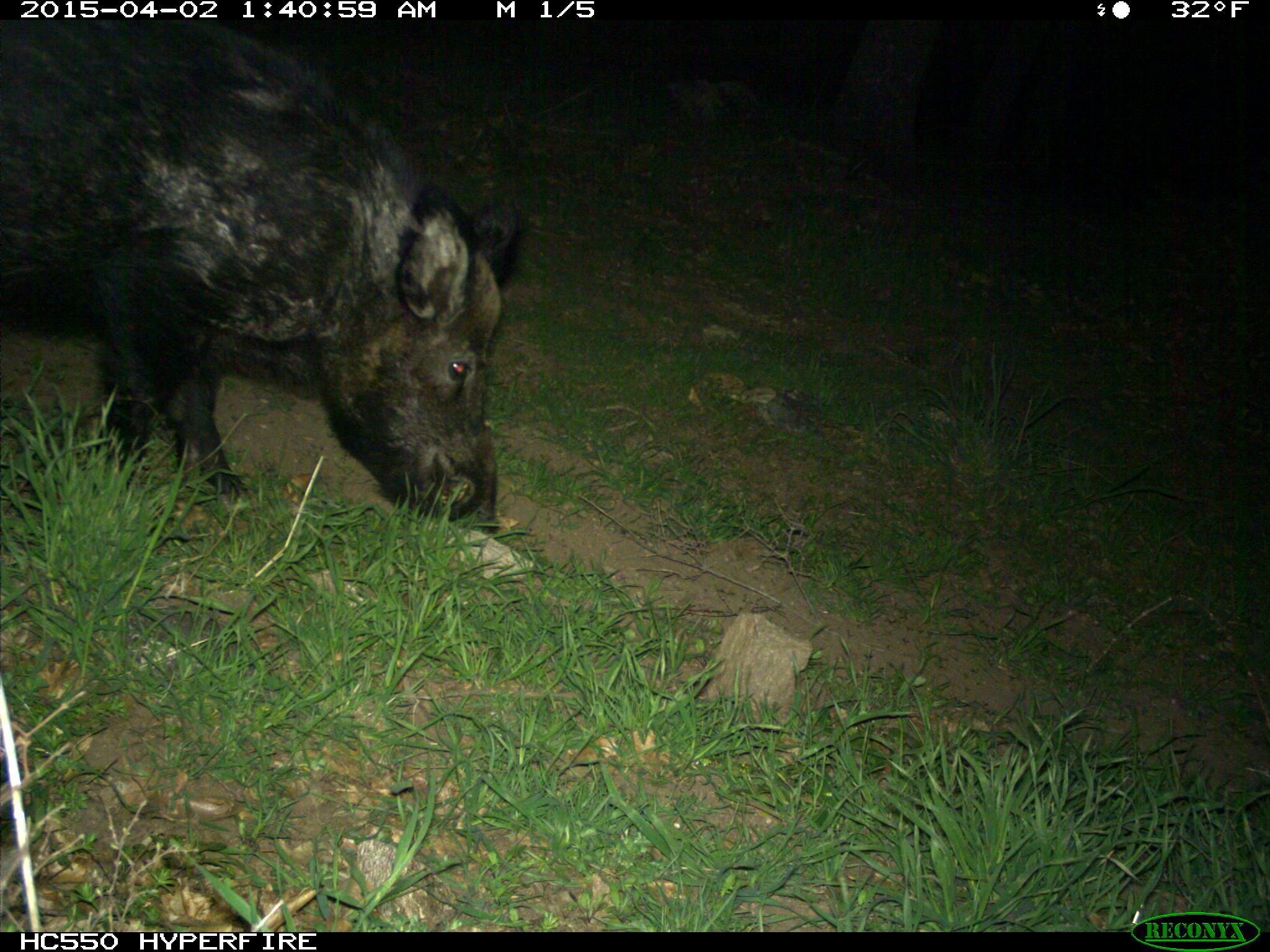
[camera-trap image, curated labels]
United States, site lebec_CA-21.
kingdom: Animalia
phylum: Chordata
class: Mammalia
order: Artiodactyla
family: Suidae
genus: Sus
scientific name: Sus scrofa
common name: wild boar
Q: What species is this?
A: Sus scrofa (wild boar).